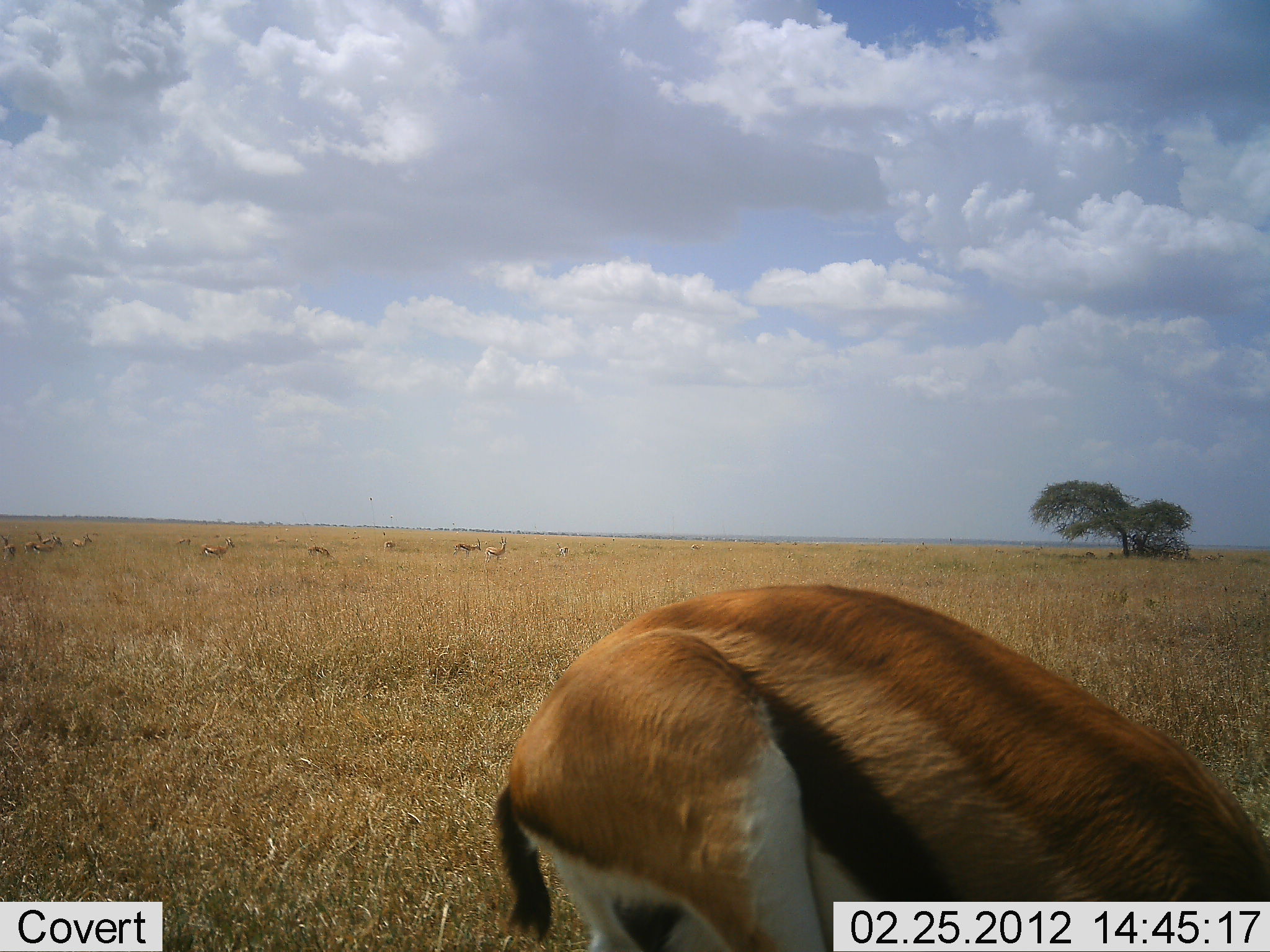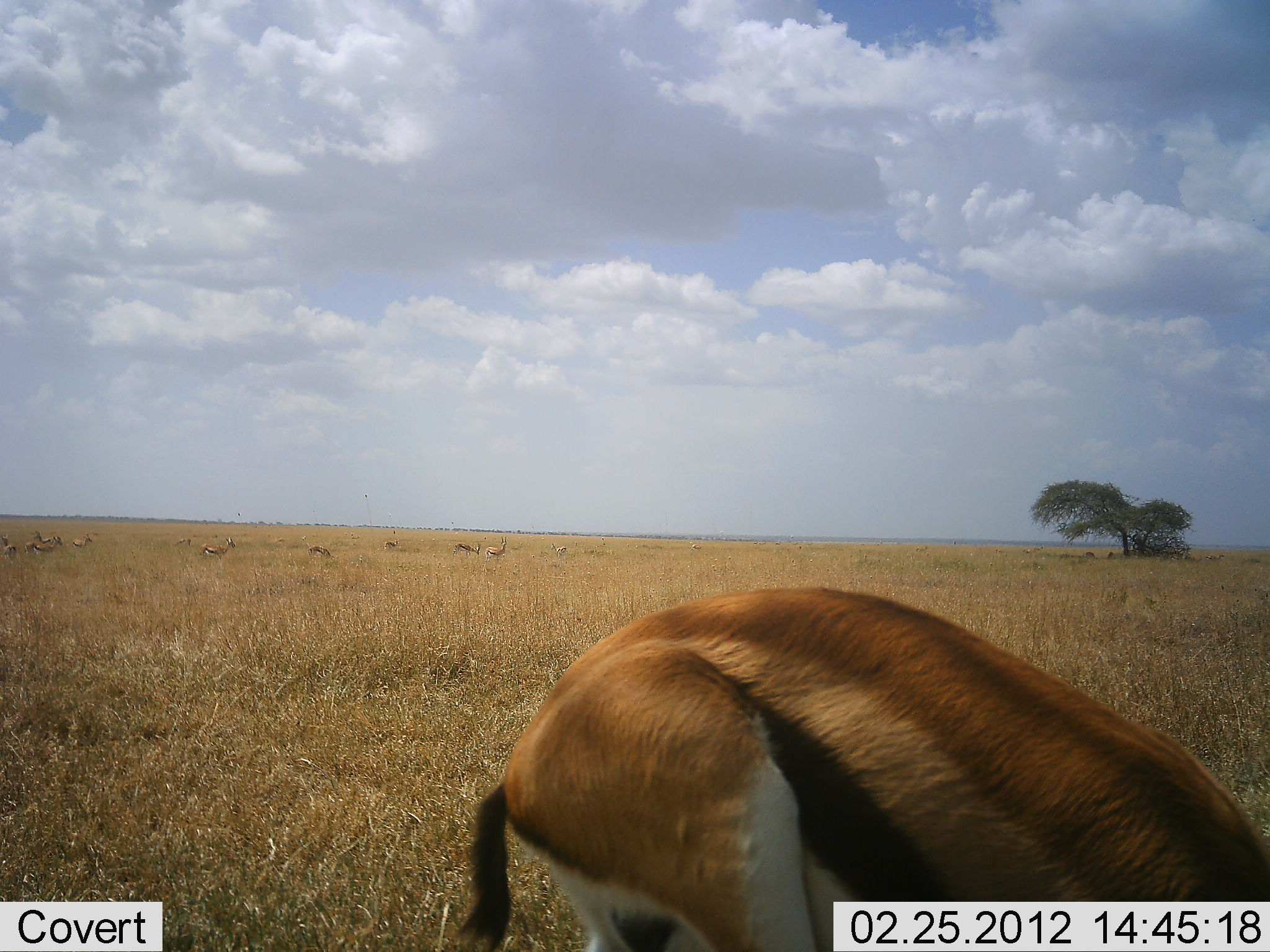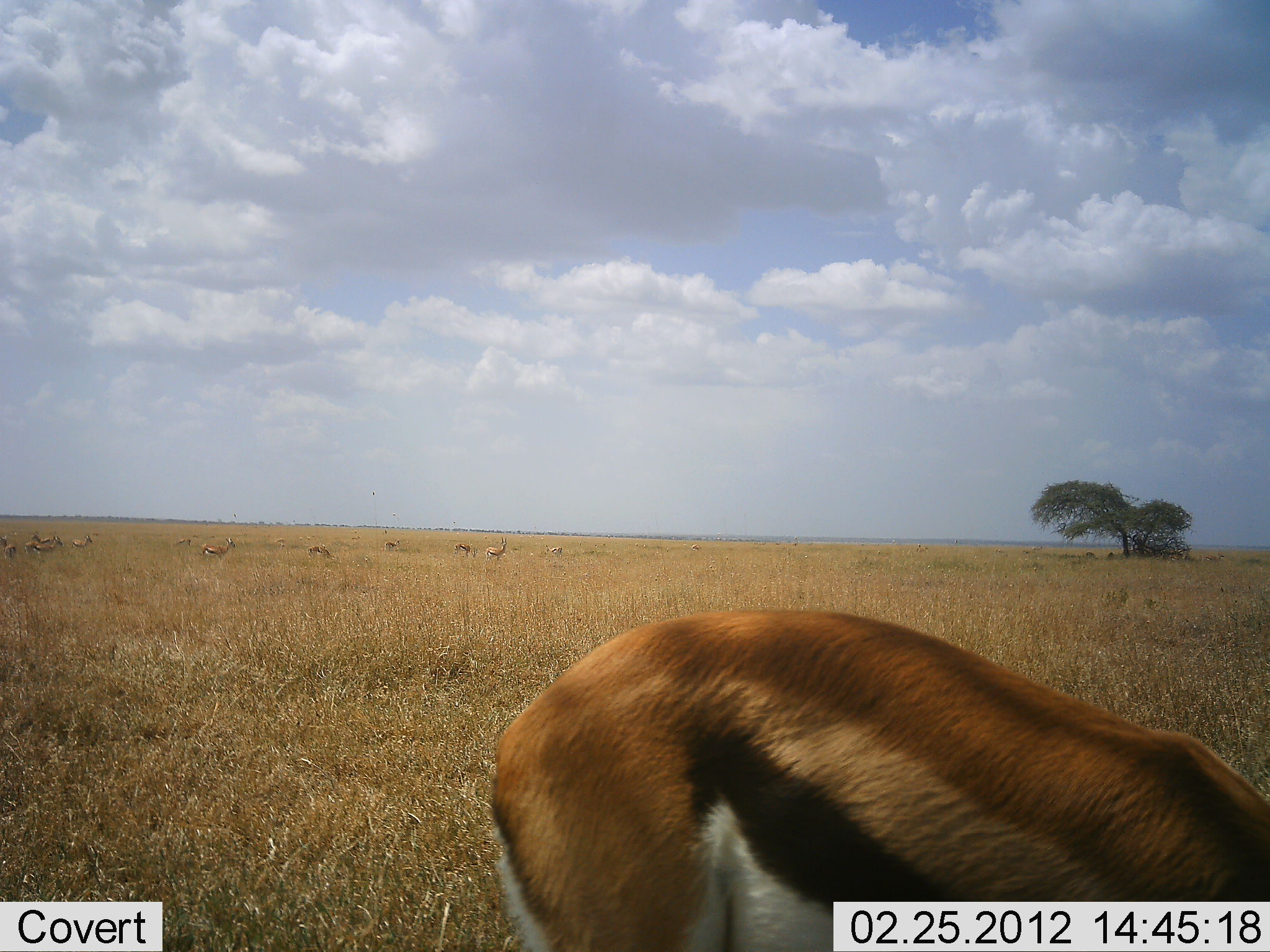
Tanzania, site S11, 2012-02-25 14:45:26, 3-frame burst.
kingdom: Animalia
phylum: Chordata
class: Mammalia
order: Artiodactyla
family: Bovidae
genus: Eudorcas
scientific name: Eudorcas thomsonii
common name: thomson's gazelle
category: gazellethomsons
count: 10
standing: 46%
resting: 15%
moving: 8%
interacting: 0%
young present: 0%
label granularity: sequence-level